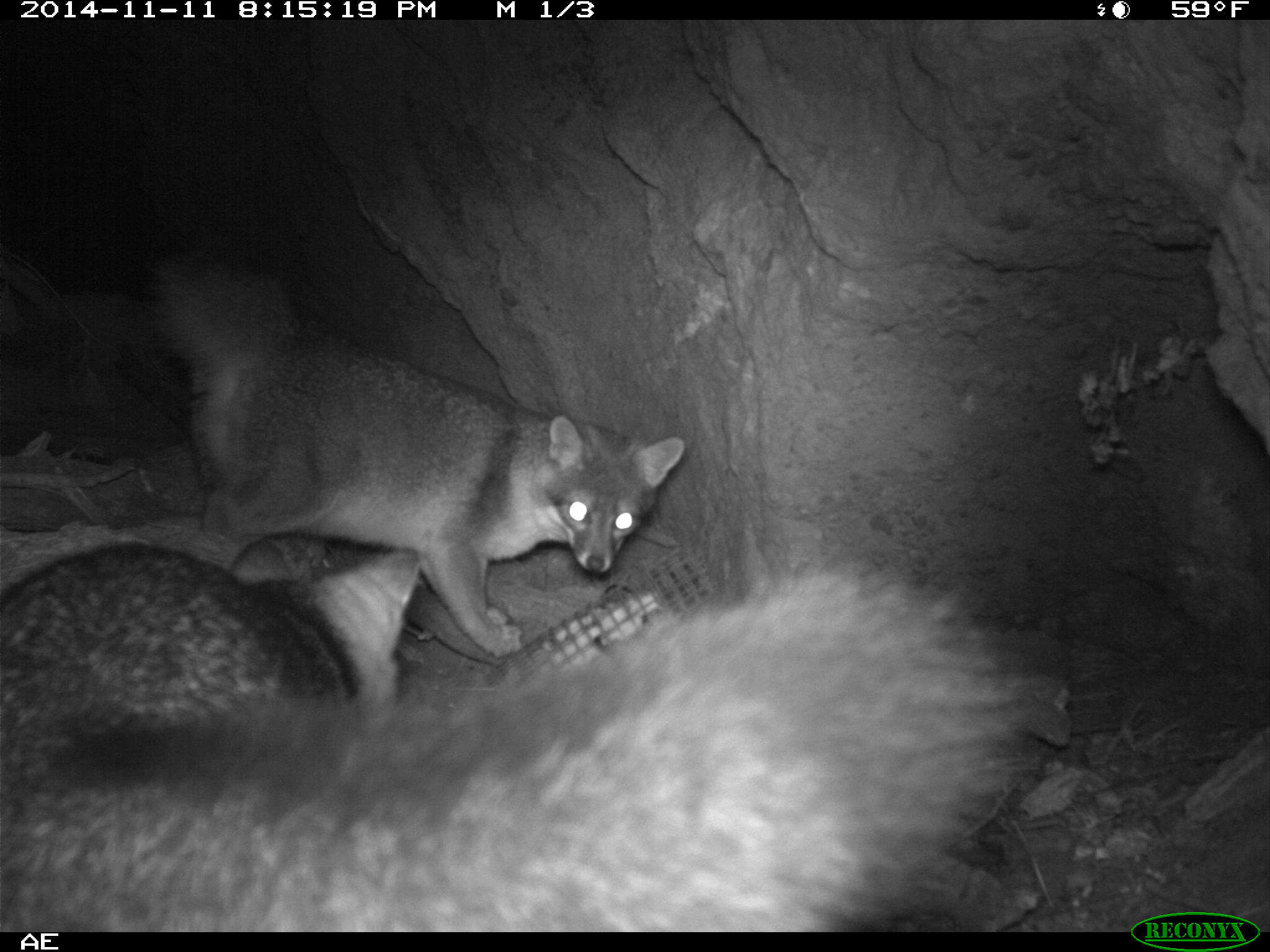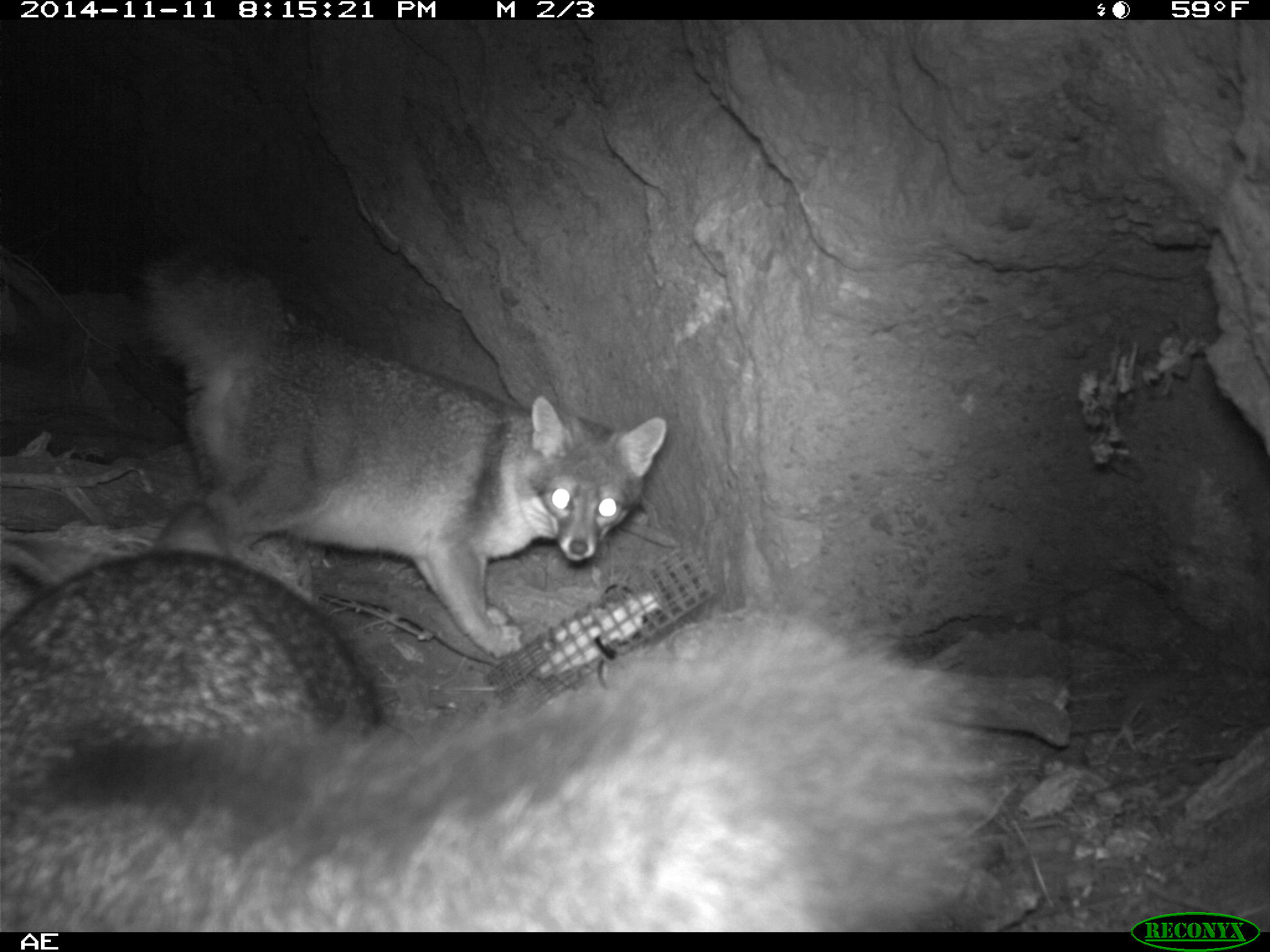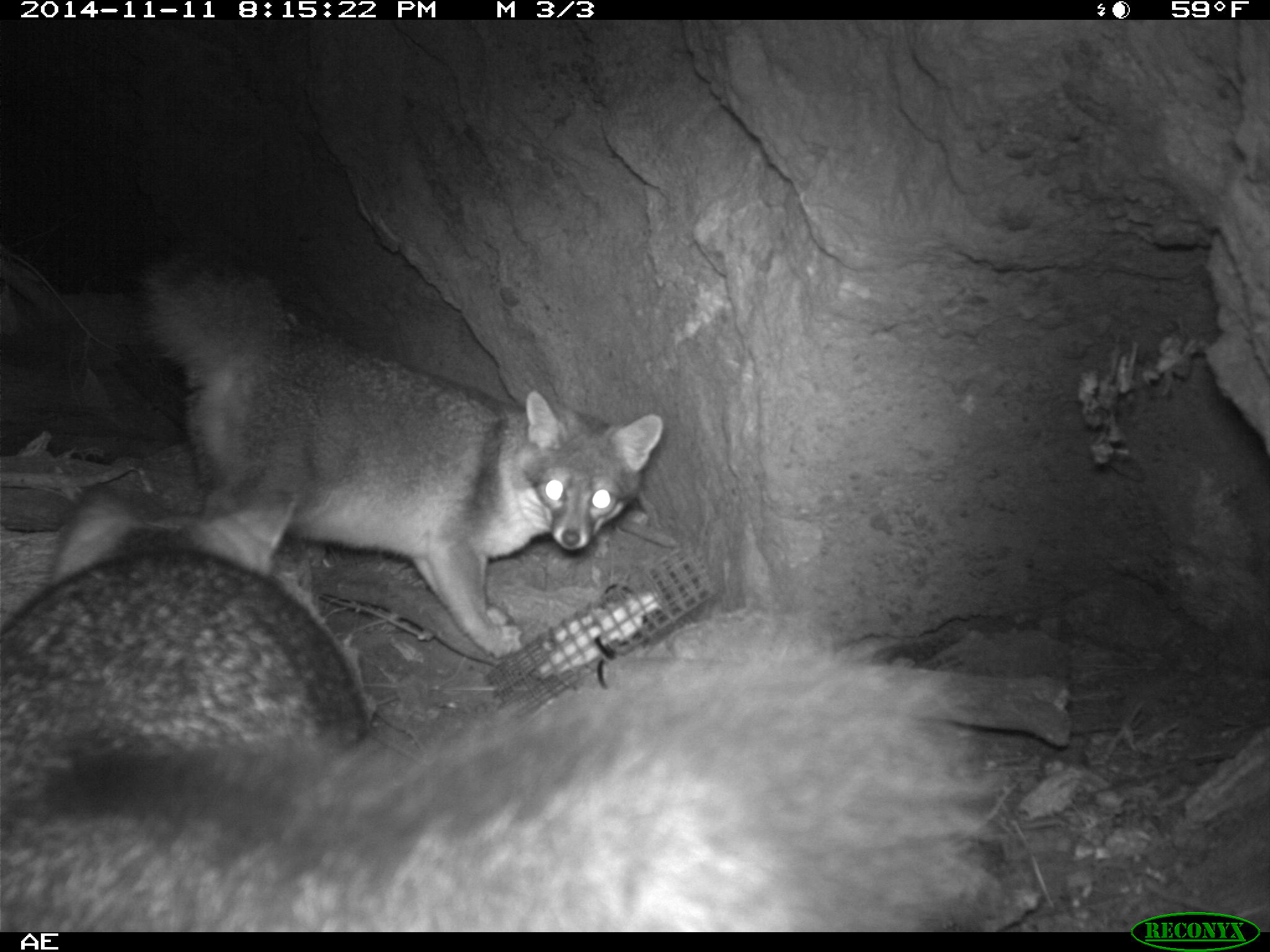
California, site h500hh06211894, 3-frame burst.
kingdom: Animalia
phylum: Chordata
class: Mammalia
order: Carnivora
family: Canidae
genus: Urocyon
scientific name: Urocyon littoralis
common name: island fox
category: fox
Fox (island fox) (Urocyon littoralis).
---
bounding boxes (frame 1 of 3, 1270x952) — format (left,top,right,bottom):
fox: (0,539,1028,932); (151,247,683,659)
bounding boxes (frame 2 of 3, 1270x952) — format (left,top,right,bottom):
fox: (1,500,1024,931); (129,240,666,655)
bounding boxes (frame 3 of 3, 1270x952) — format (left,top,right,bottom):
fox: (1,465,1010,833); (131,252,661,656)